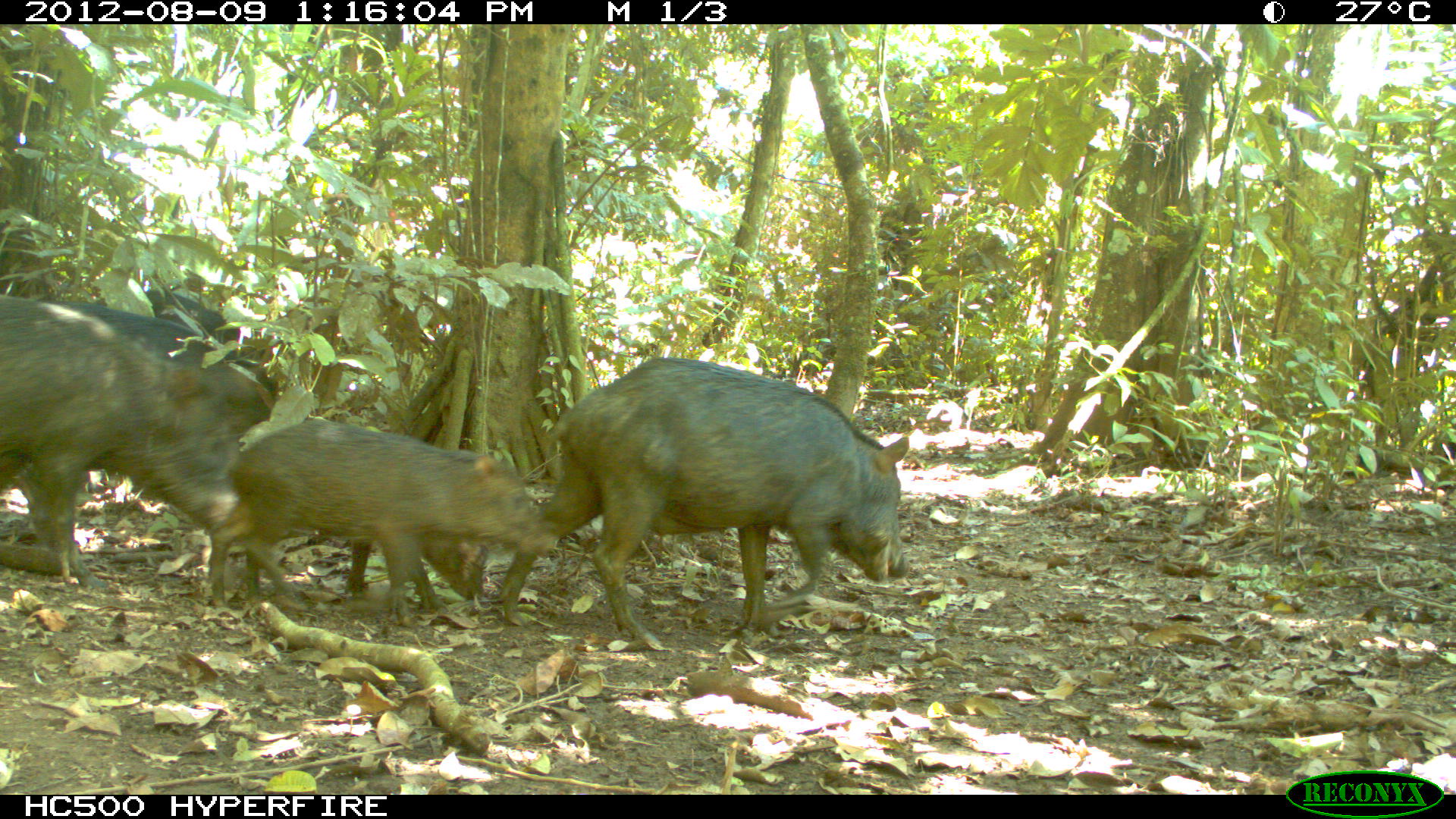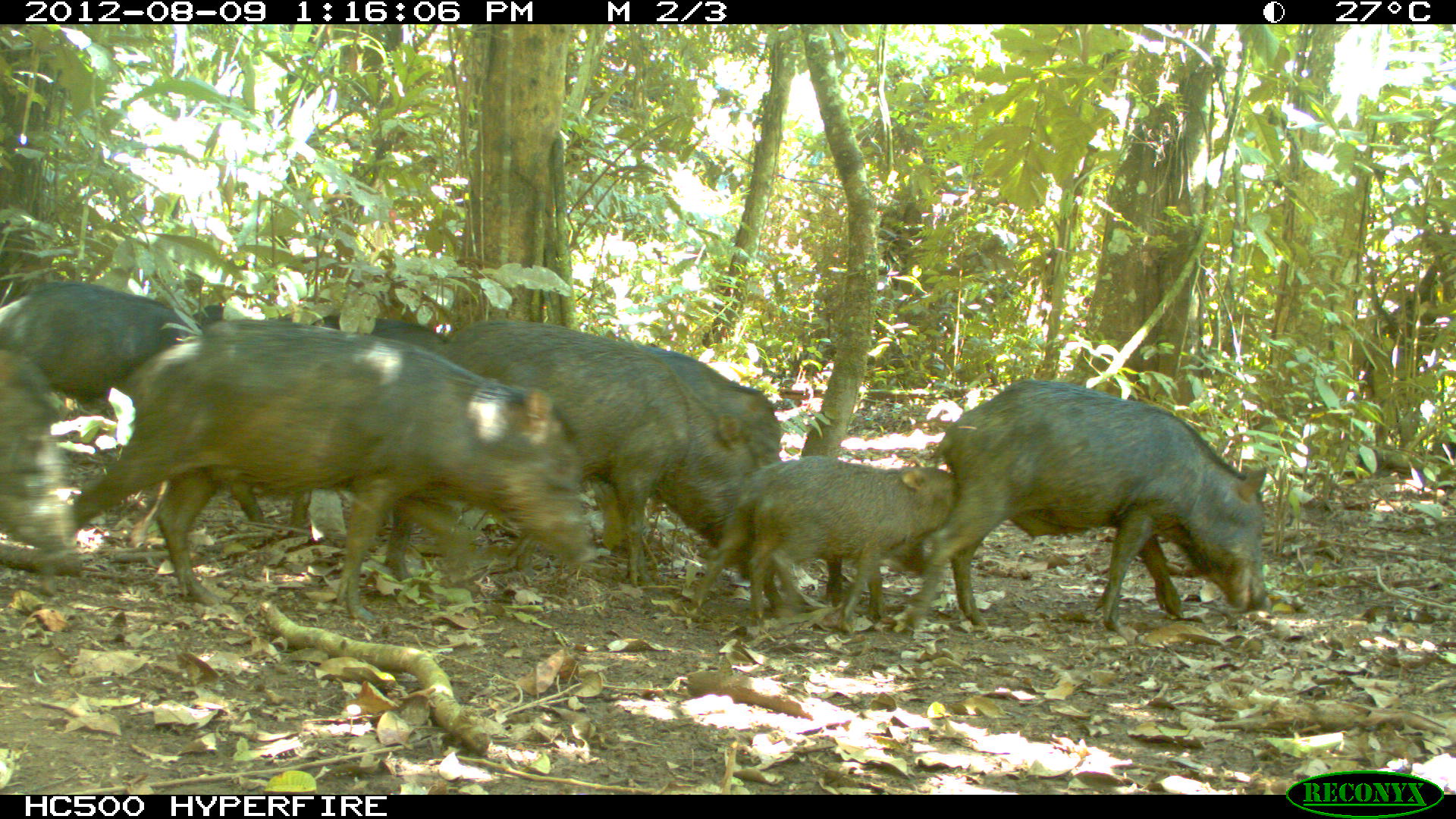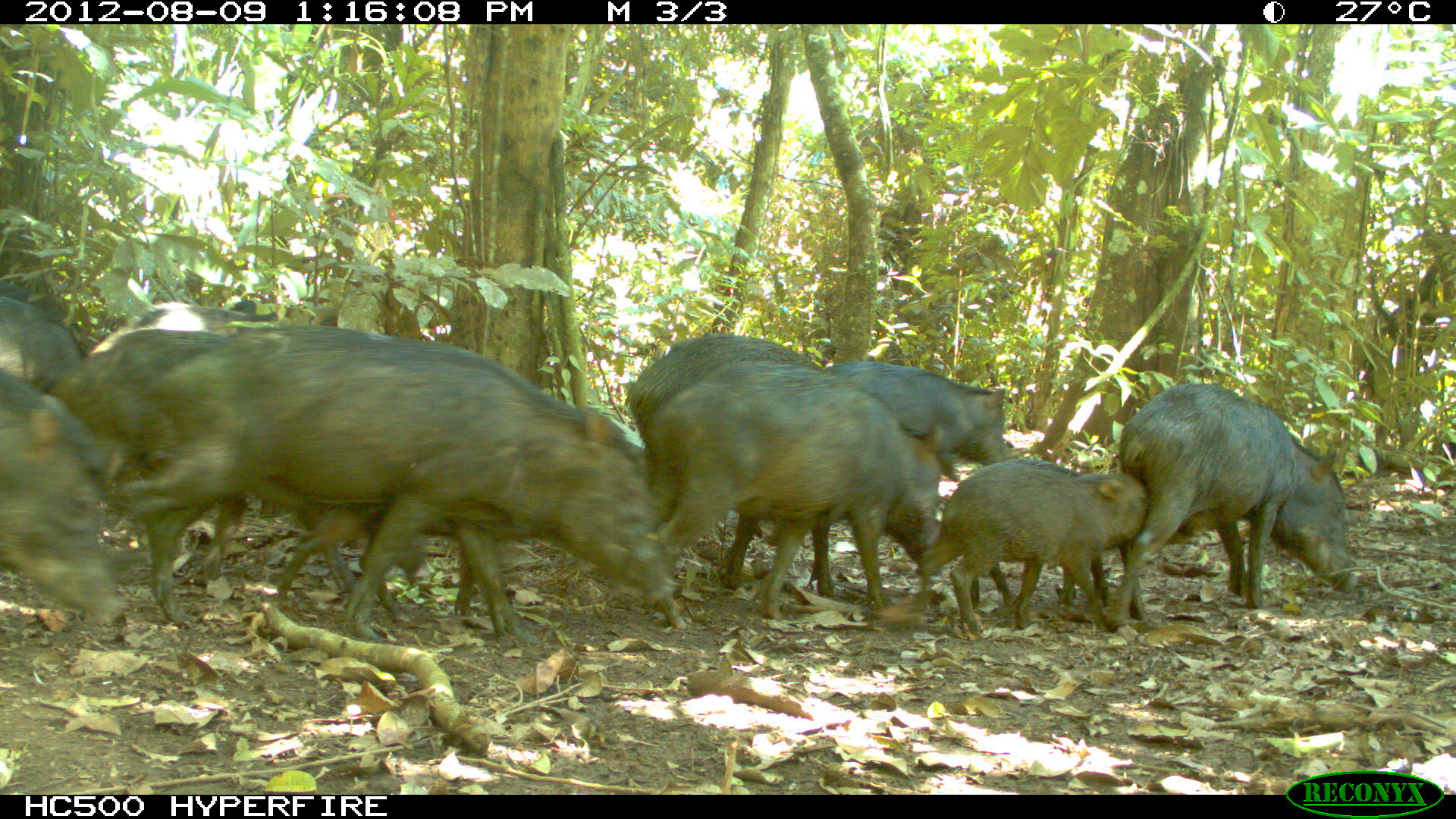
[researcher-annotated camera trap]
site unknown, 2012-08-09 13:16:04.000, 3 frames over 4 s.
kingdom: Animalia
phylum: Chordata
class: Mammalia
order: Artiodactyla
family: Tayassuidae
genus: Tayassu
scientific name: Tayassu pecari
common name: white-lipped peccary